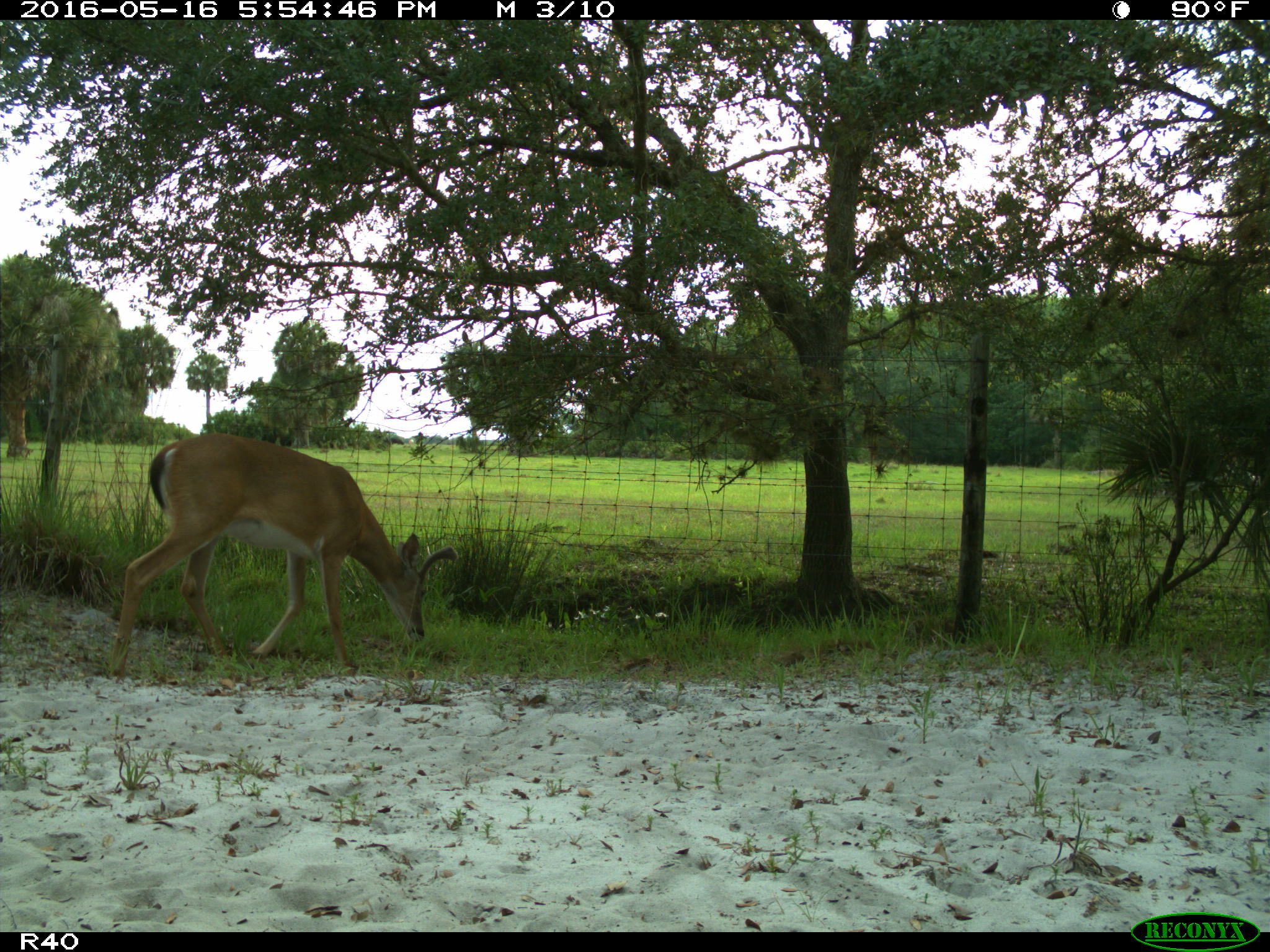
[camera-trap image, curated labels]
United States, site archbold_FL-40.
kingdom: Animalia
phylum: Chordata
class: Mammalia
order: Artiodactyla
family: Cervidae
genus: Odocoileus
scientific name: Odocoileus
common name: deer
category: unidentified deer